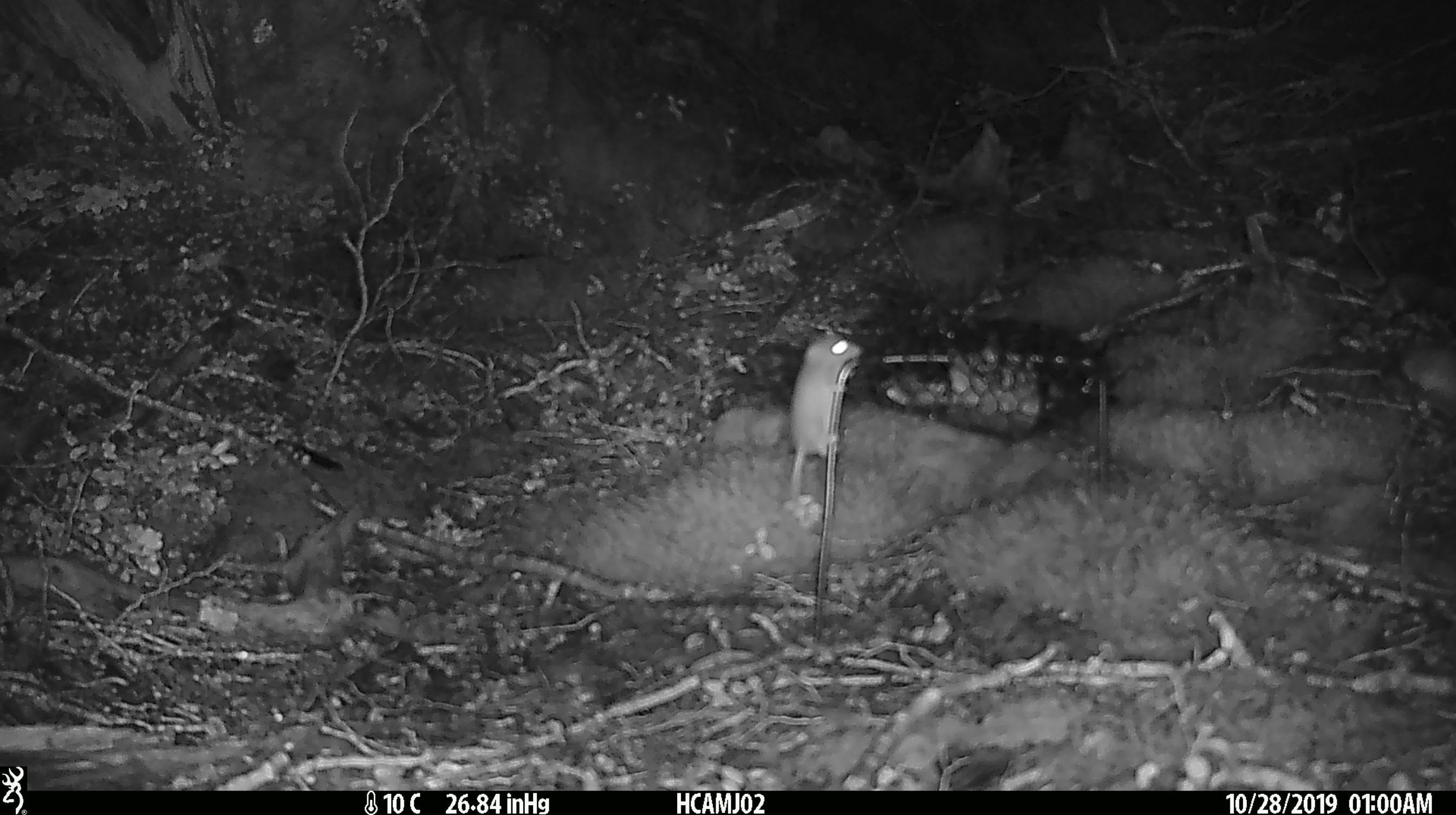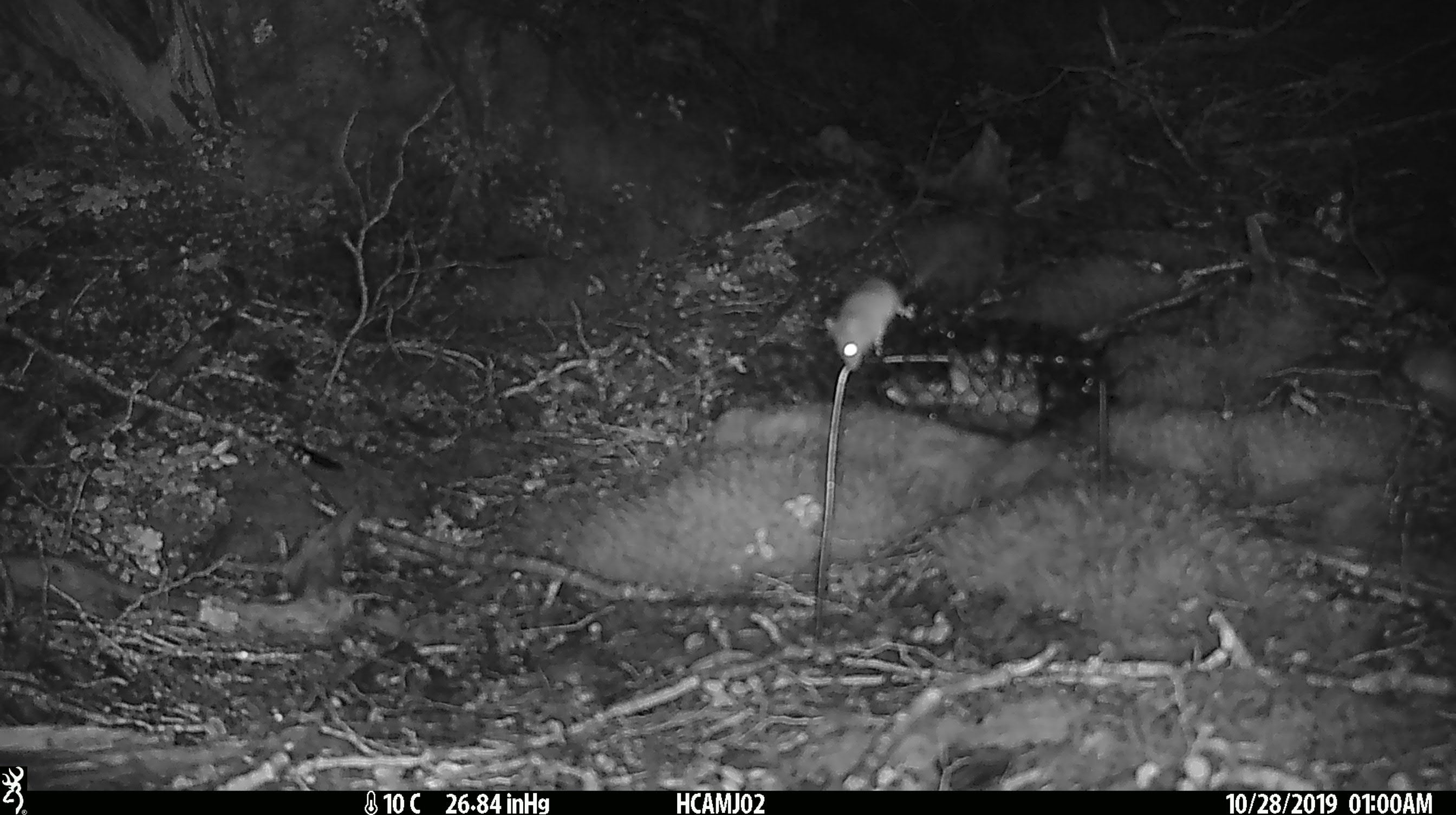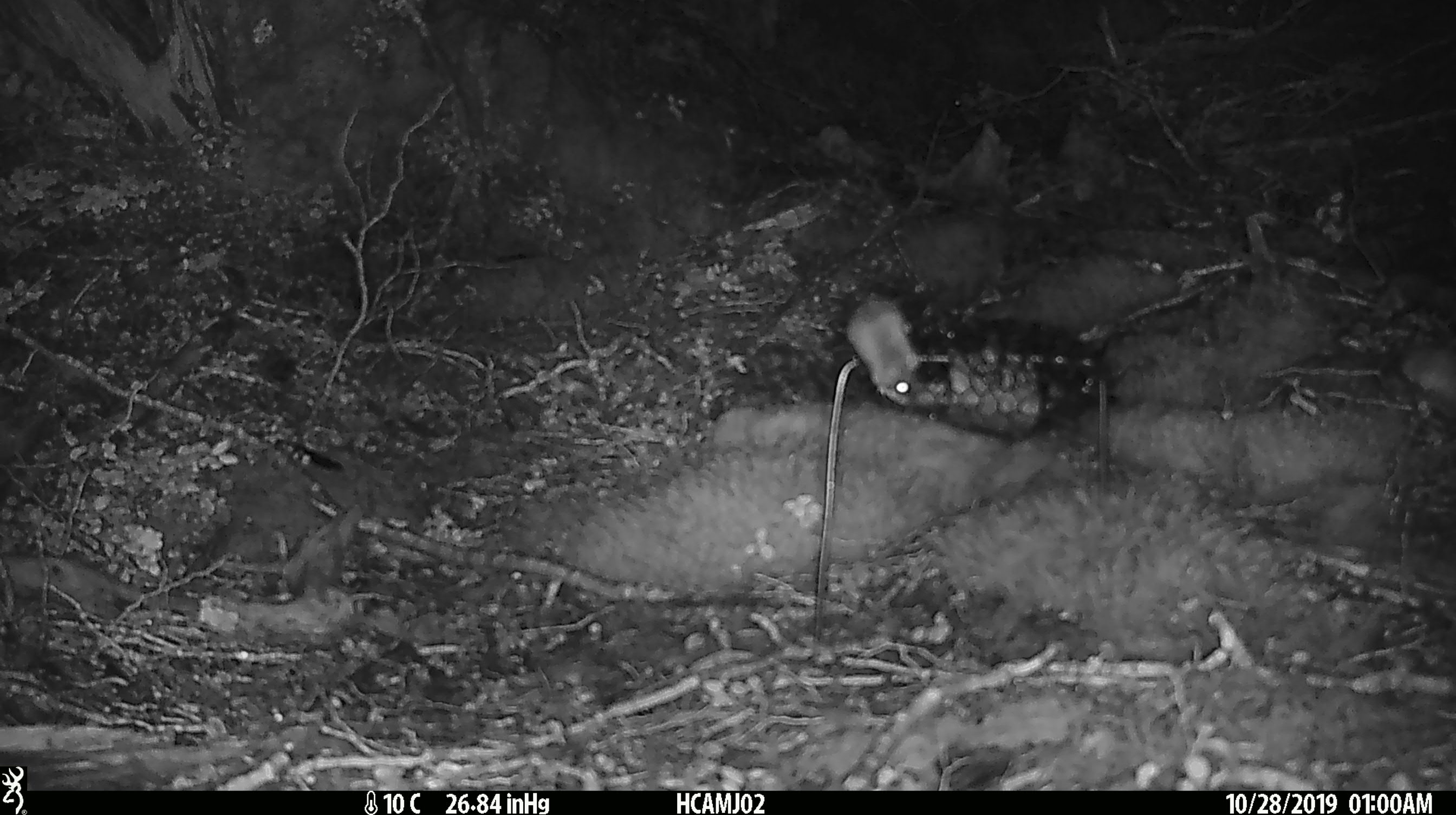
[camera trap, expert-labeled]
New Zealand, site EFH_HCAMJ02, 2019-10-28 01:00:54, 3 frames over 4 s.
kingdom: Animalia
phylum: Chordata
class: Mammalia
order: Rodentia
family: Muridae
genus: Mus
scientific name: Mus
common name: mouse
Mouse (Mus).